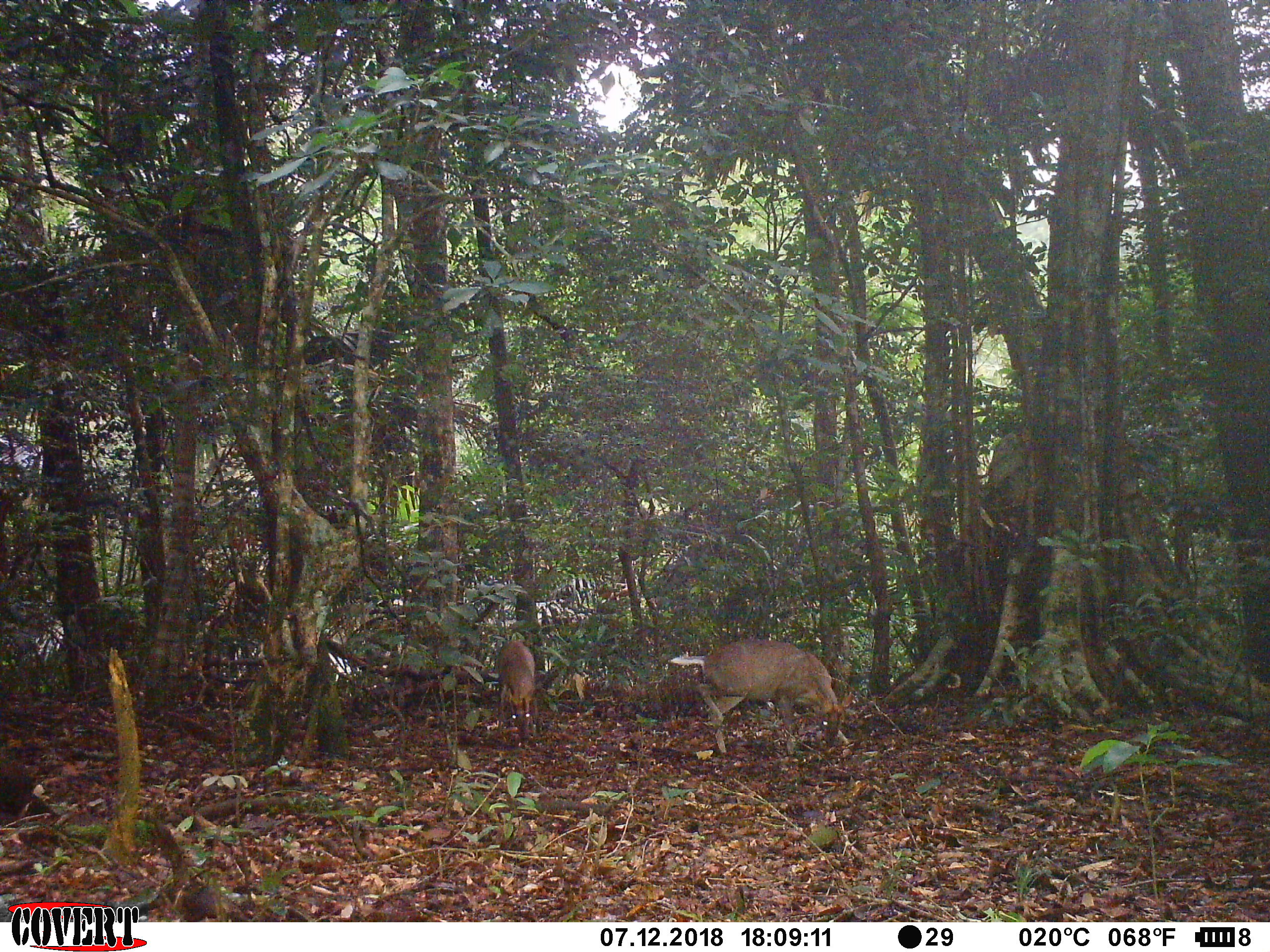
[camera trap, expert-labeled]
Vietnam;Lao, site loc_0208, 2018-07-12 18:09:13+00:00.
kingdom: Animalia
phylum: Chordata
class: Mammalia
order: Artiodactyla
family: Cervidae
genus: Muntiacus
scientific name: Muntiacus rooseveltorum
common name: roosevelt's muntjac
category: roosevelts muntjac group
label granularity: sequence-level